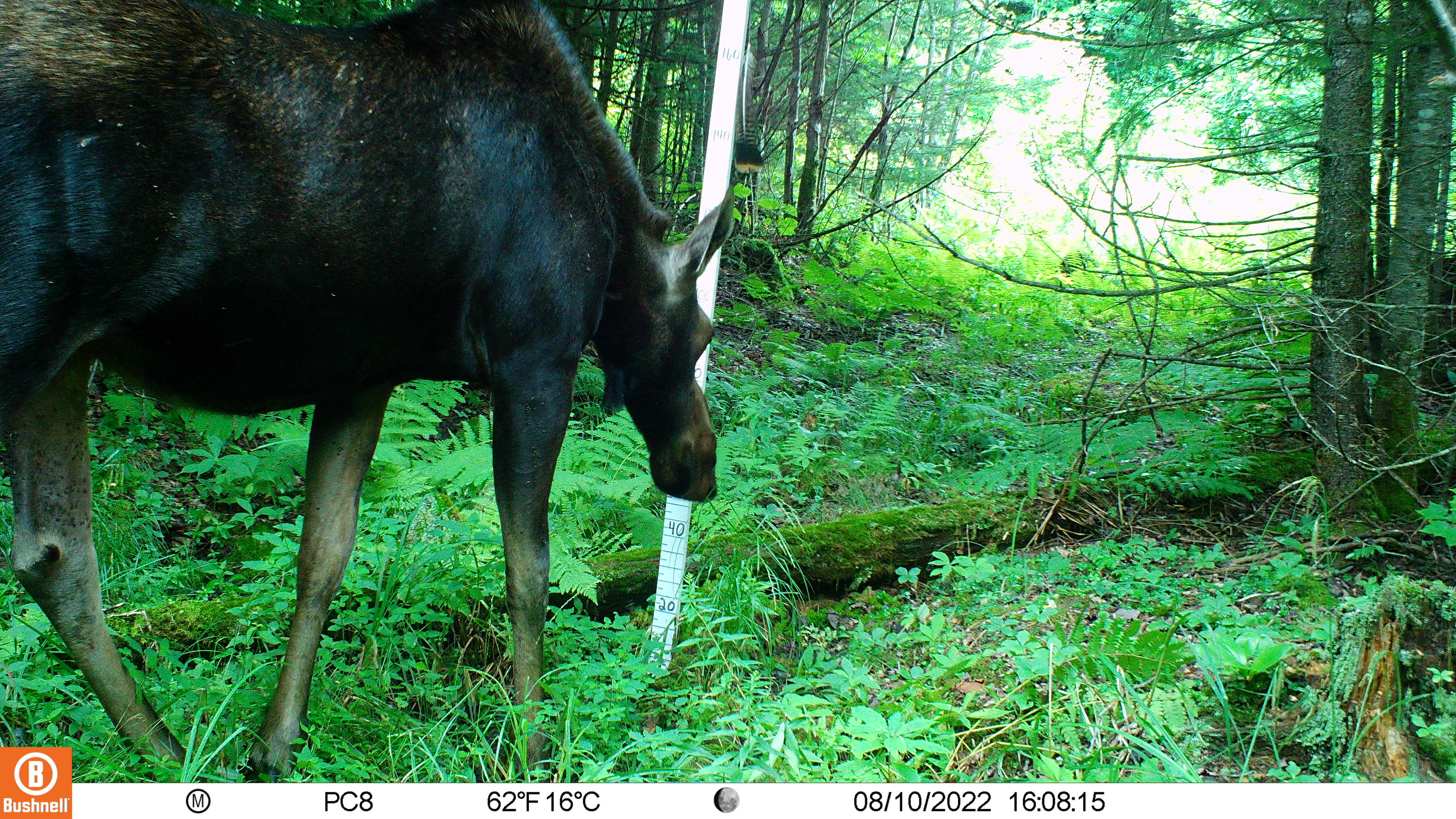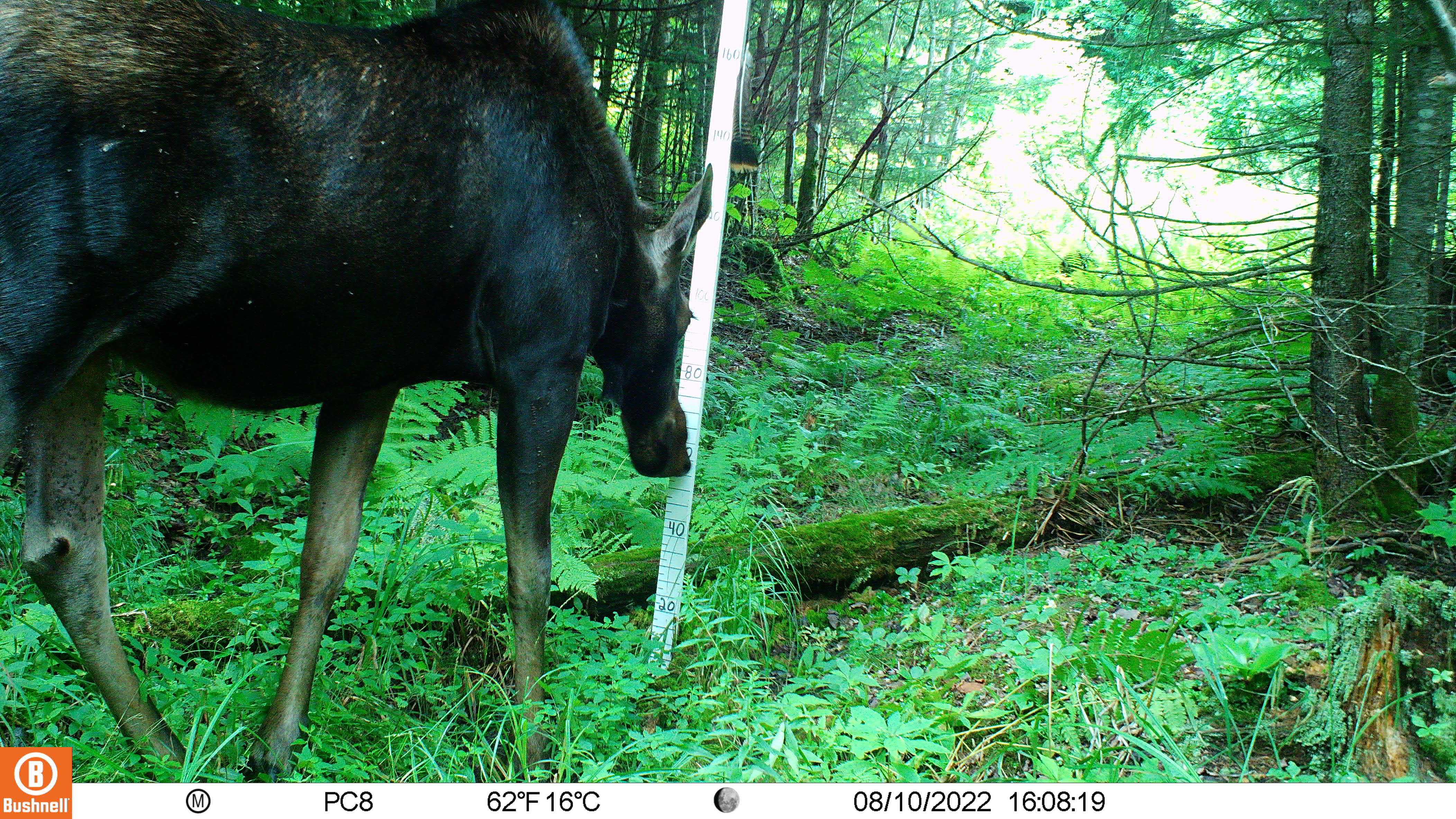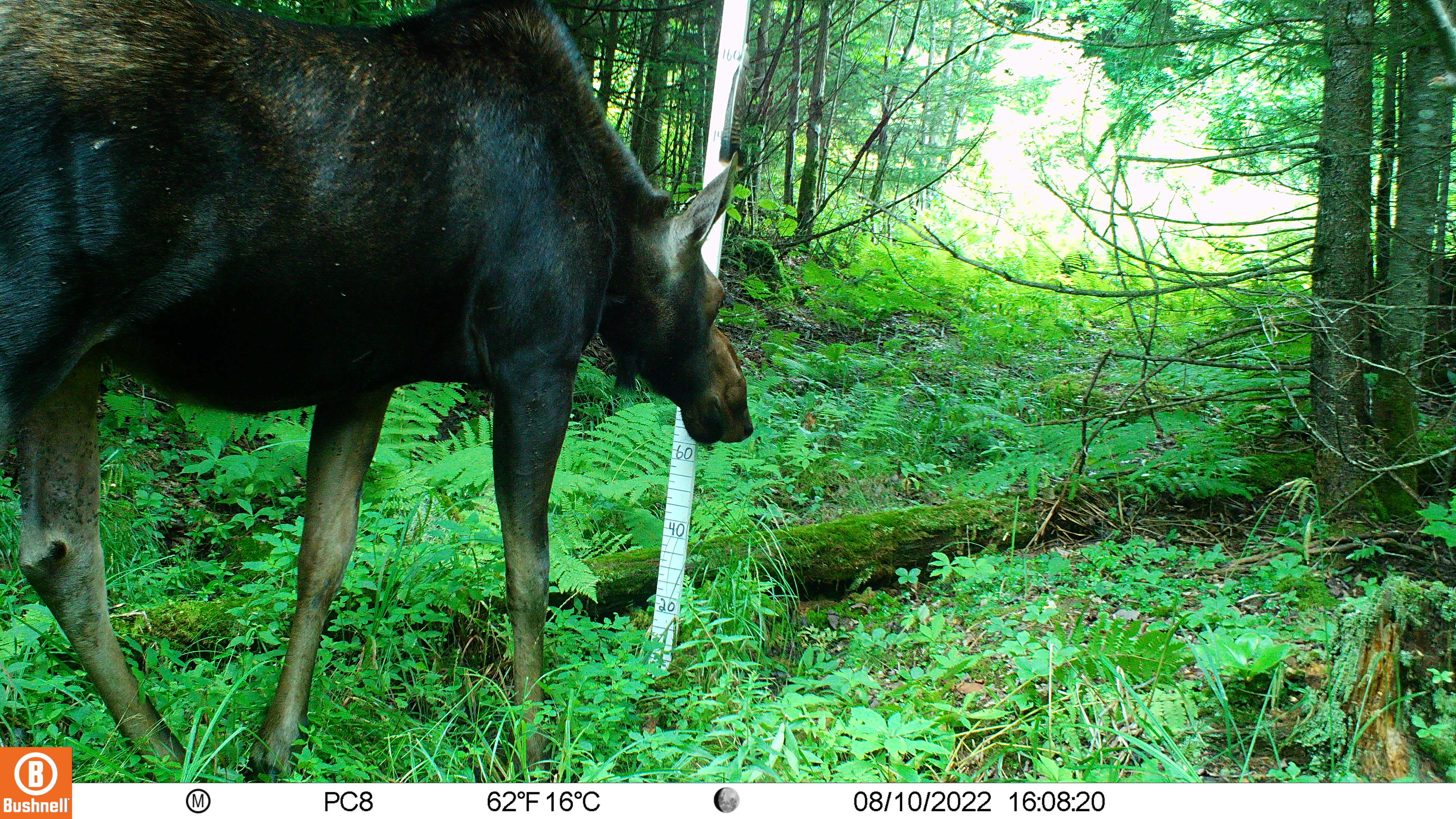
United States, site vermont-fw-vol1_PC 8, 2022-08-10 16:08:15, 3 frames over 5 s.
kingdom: Animalia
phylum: Chordata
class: Mammalia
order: Artiodactyla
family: Cervidae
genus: Alces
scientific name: Alces alces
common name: moose